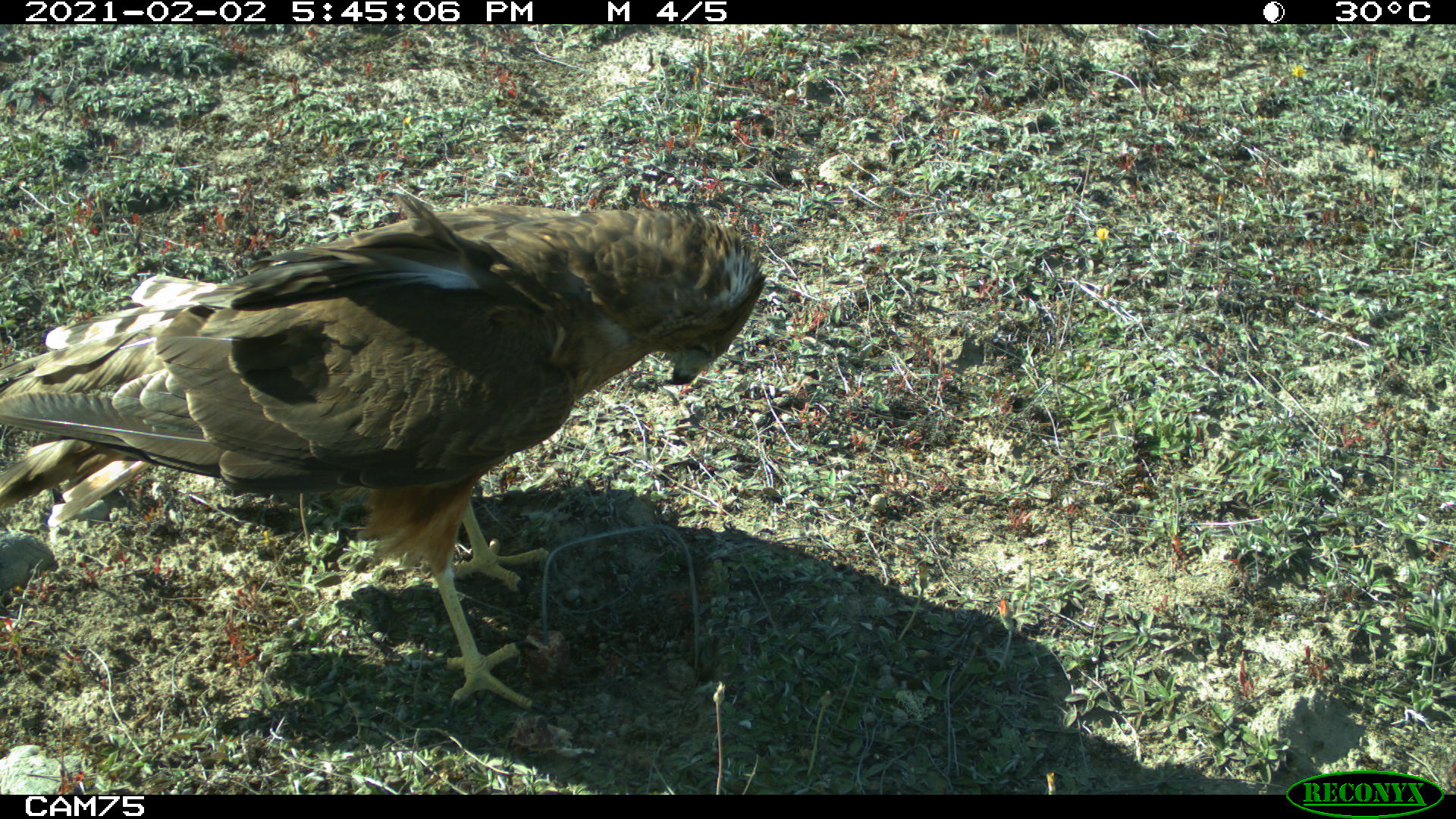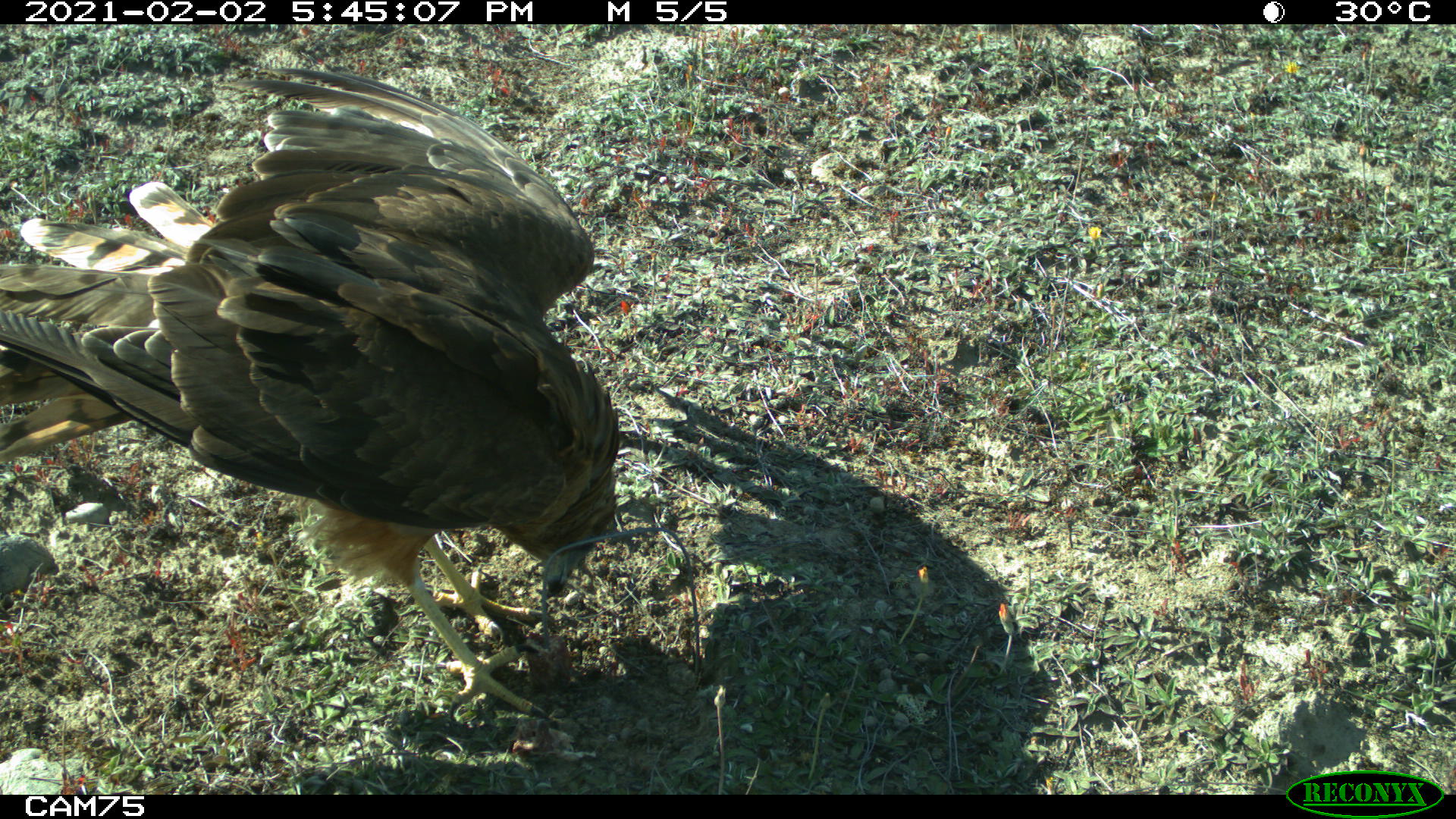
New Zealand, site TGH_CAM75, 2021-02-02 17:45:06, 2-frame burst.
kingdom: Animalia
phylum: Chordata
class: Aves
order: Accipitriformes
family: Accipitridae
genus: Circus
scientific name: Circus approximans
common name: swamp harrier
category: harrier